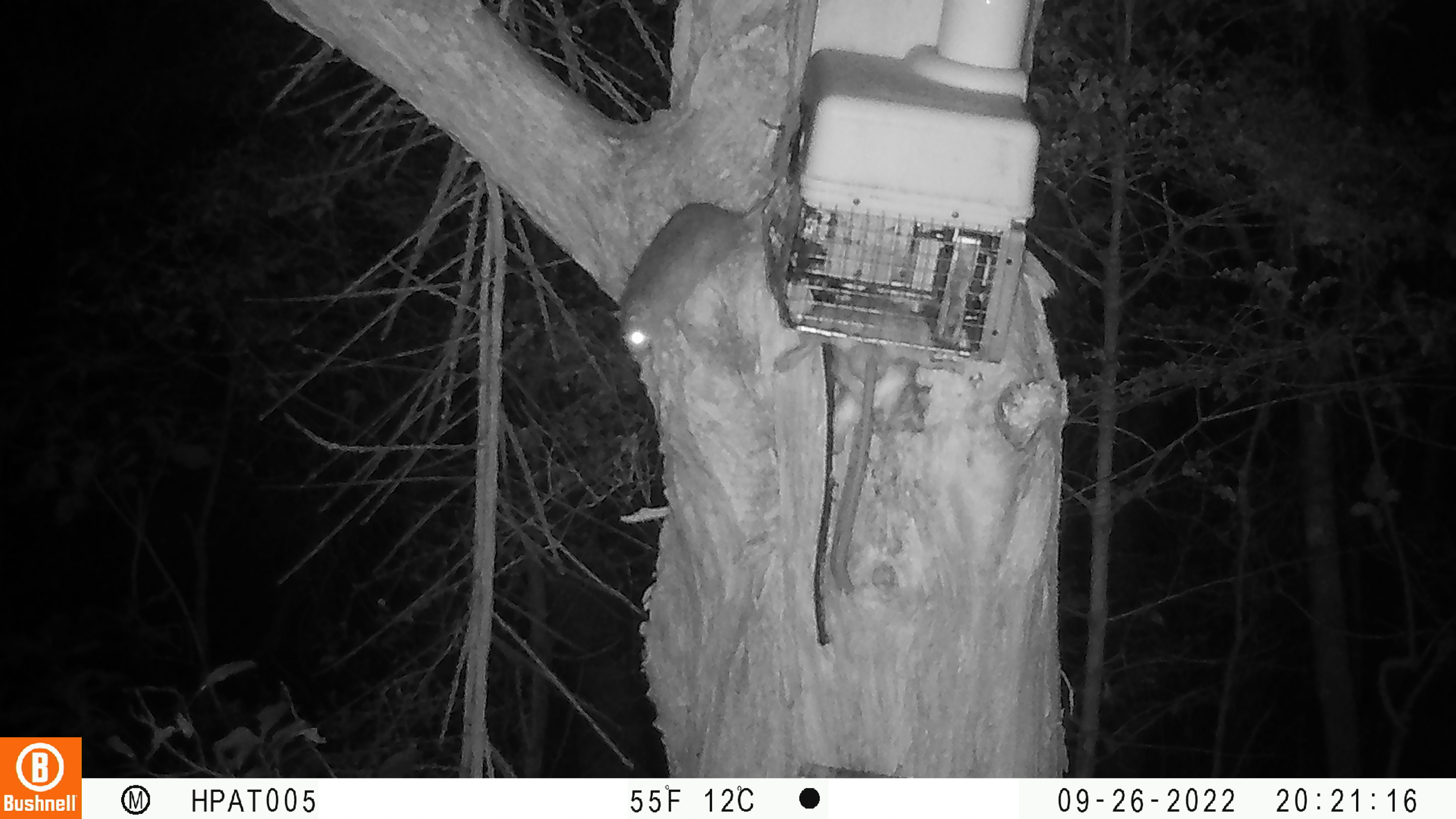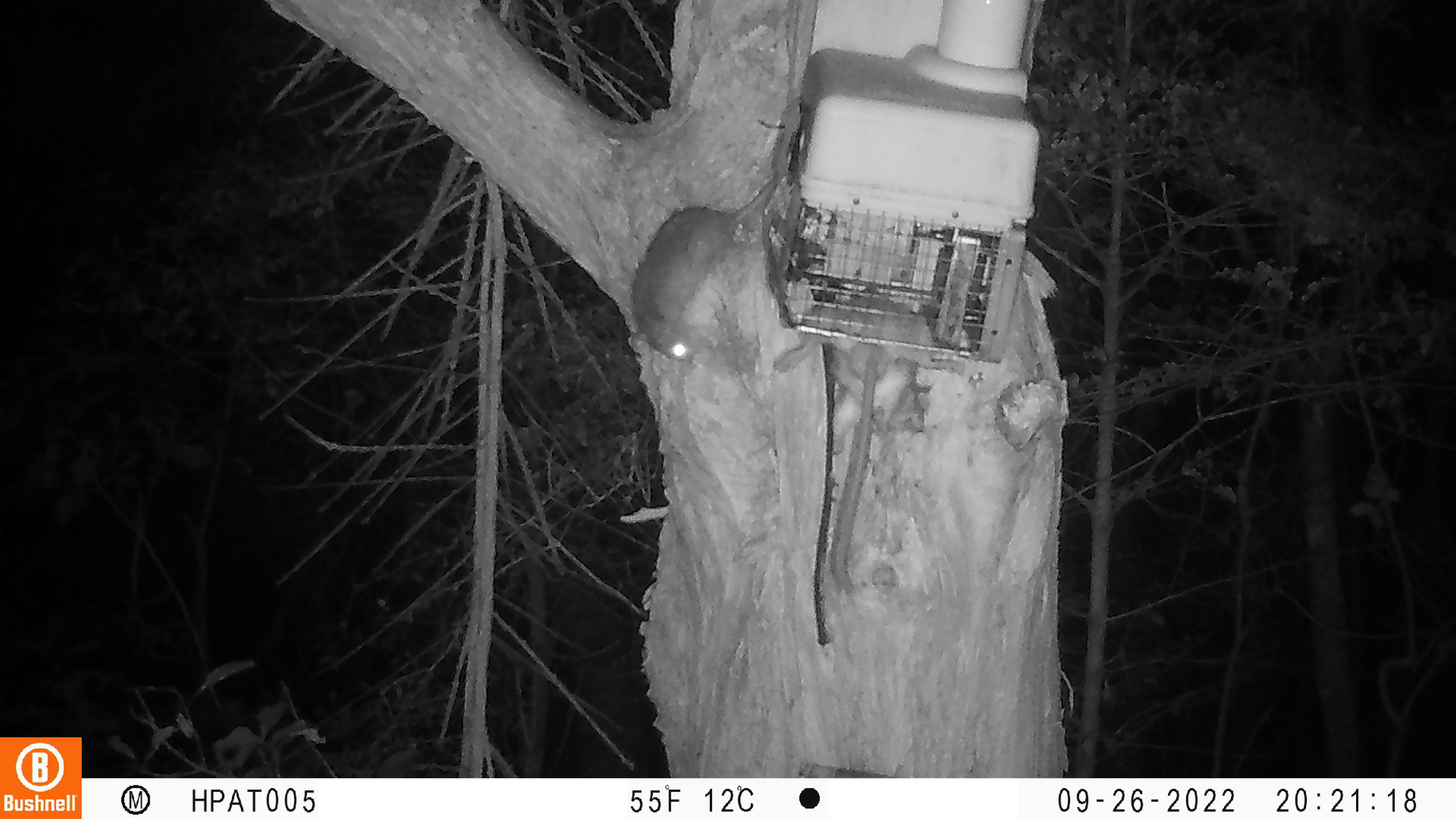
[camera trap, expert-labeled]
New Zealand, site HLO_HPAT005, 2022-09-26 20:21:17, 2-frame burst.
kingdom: Animalia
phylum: Chordata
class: Mammalia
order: Rodentia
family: Muridae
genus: Rattus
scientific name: Rattus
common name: rat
Rat (Rattus).